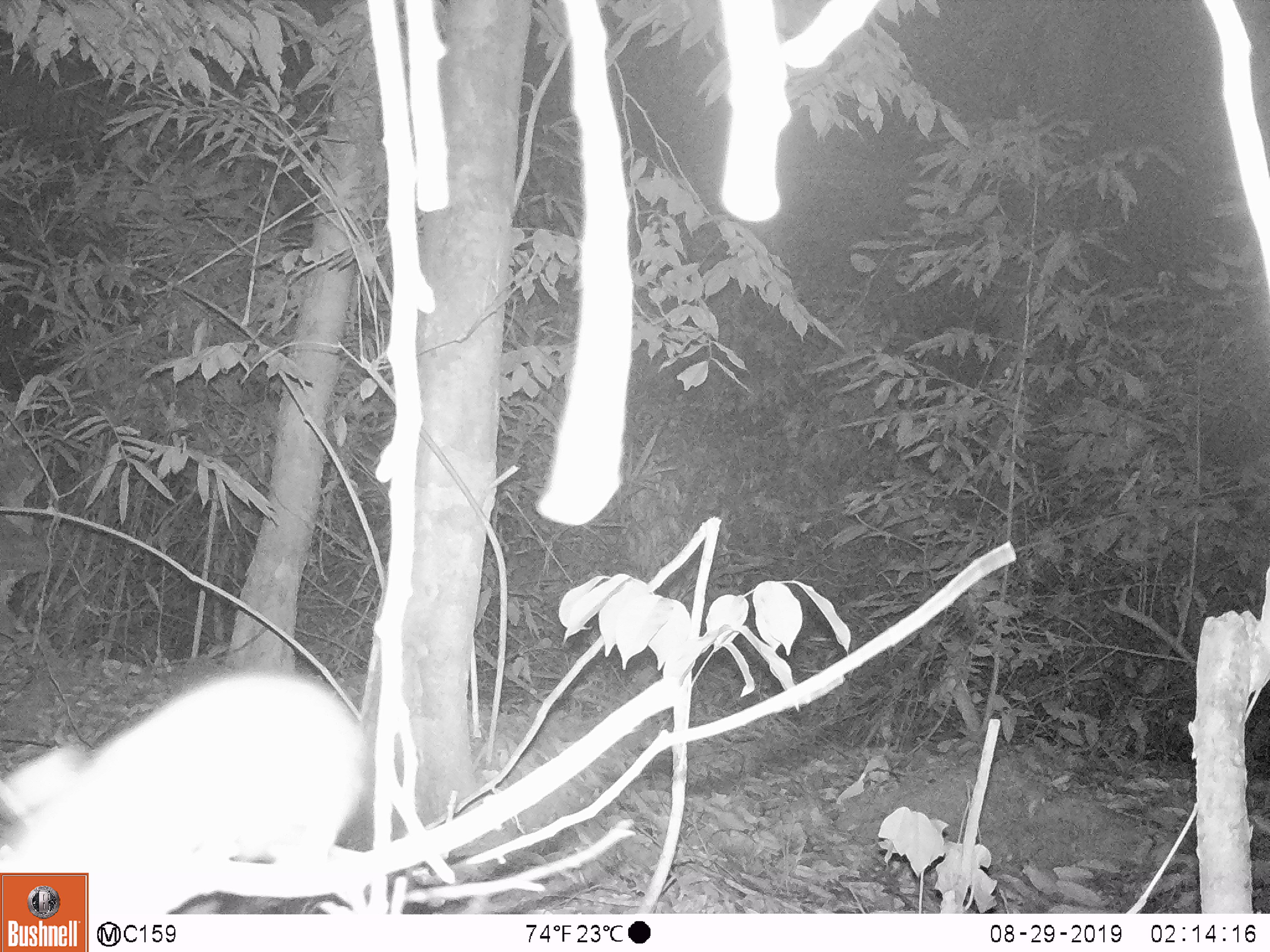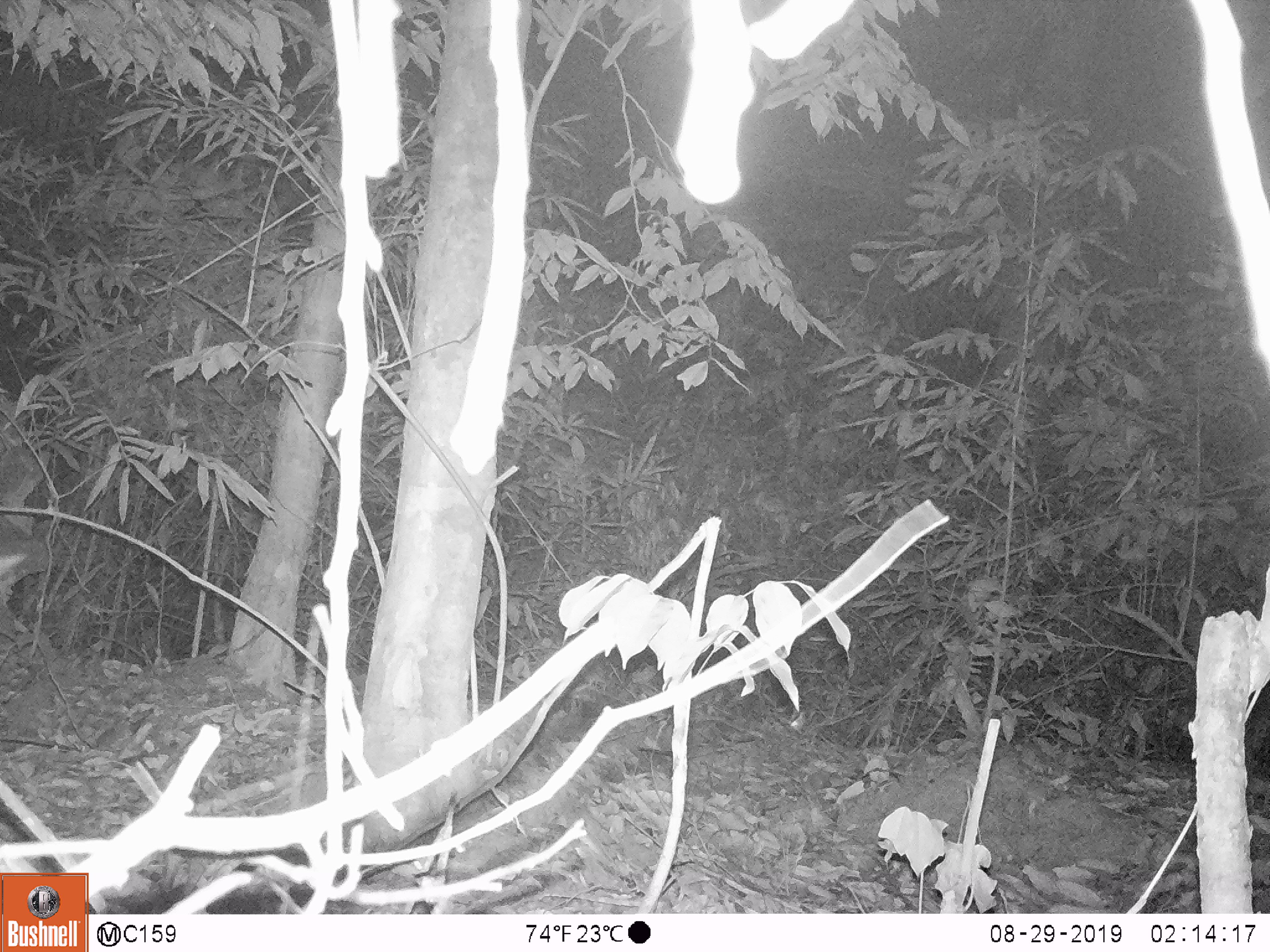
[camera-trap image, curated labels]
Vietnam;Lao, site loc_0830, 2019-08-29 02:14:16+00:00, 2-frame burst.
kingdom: Animalia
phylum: Chordata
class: Mammalia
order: Rodentia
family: Muridae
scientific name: Muridae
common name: old-world mice and rats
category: unidentified murid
Unidentified murid (old-world mice and rats) (Muridae). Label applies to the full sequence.